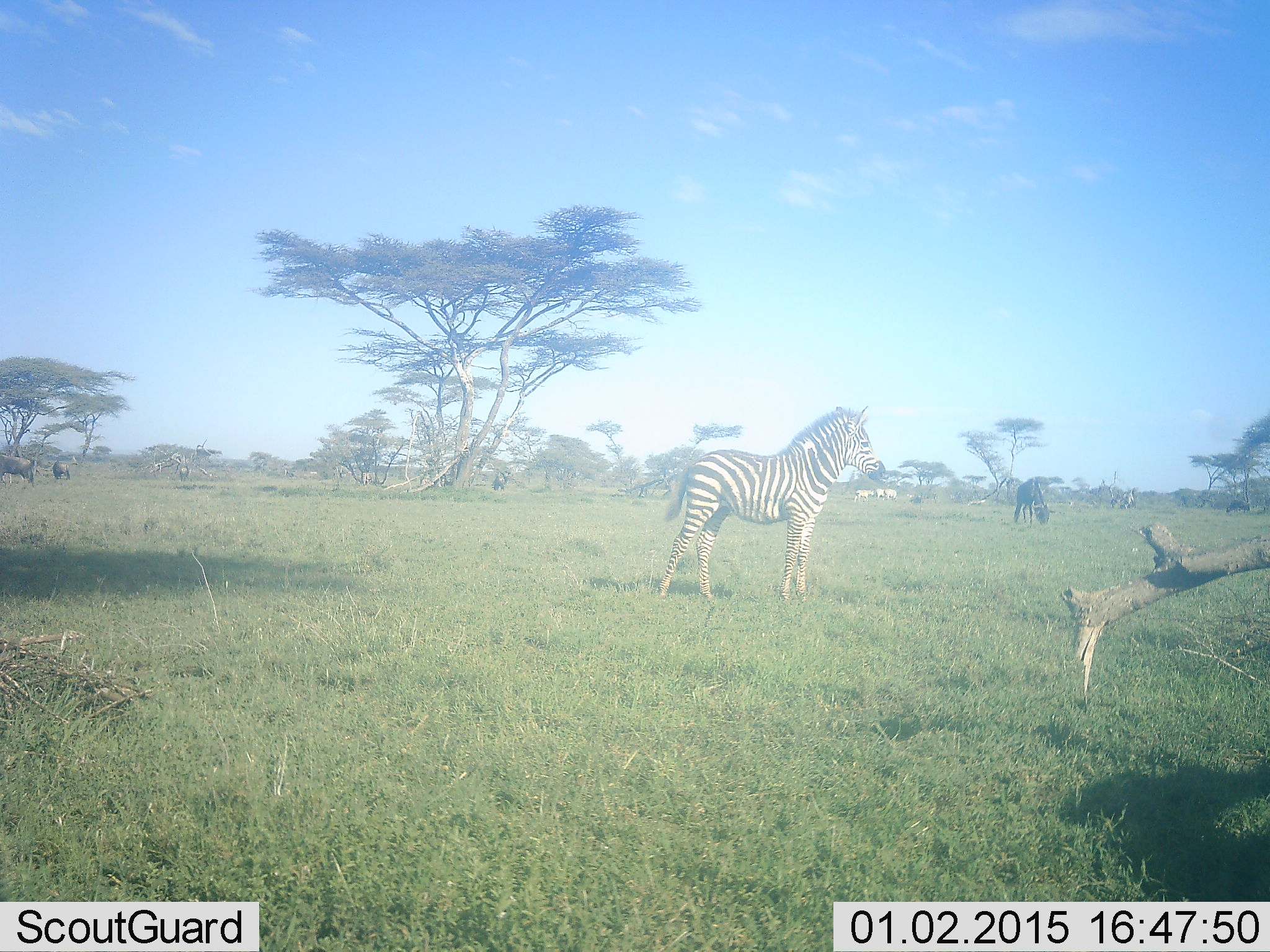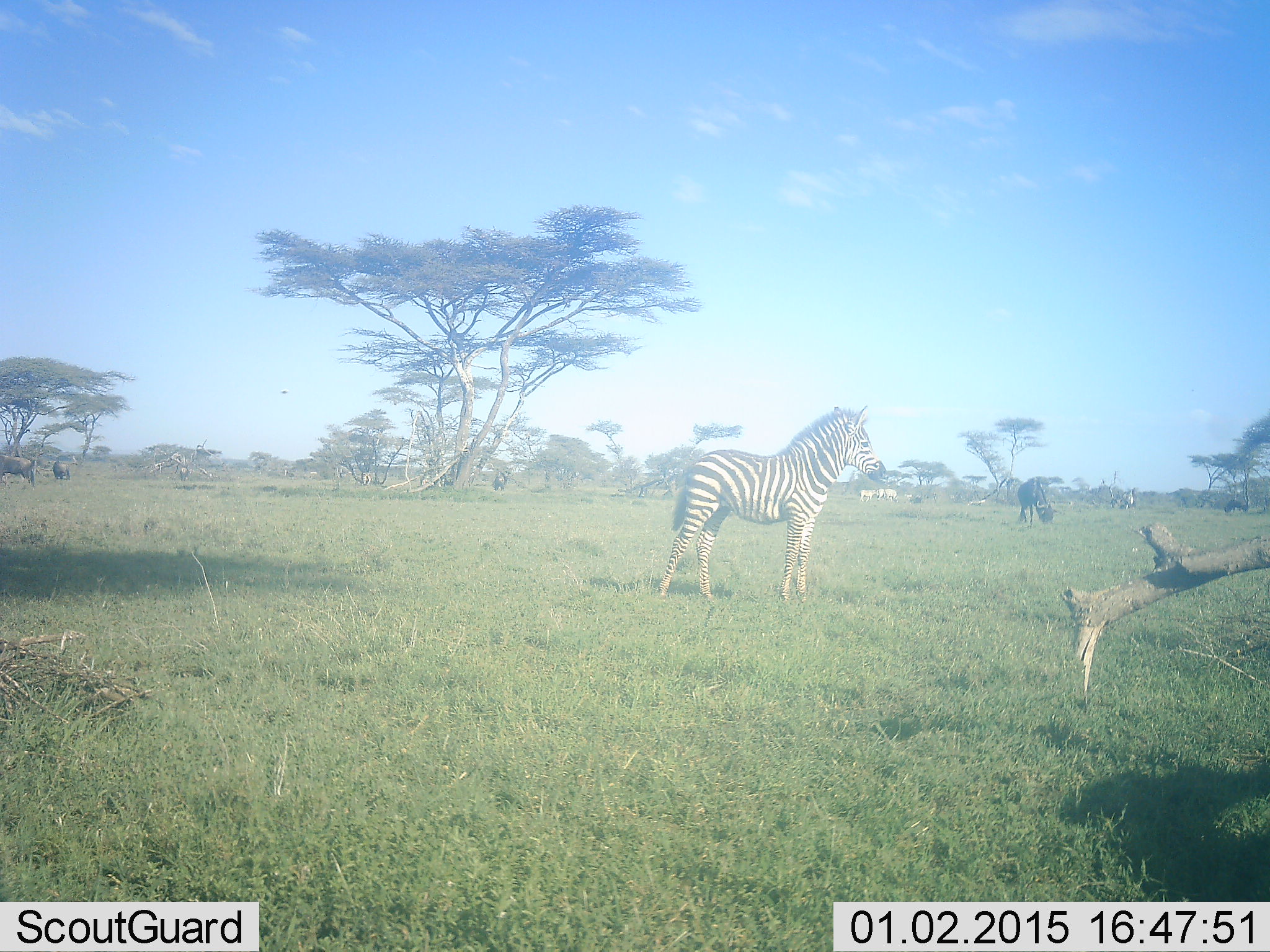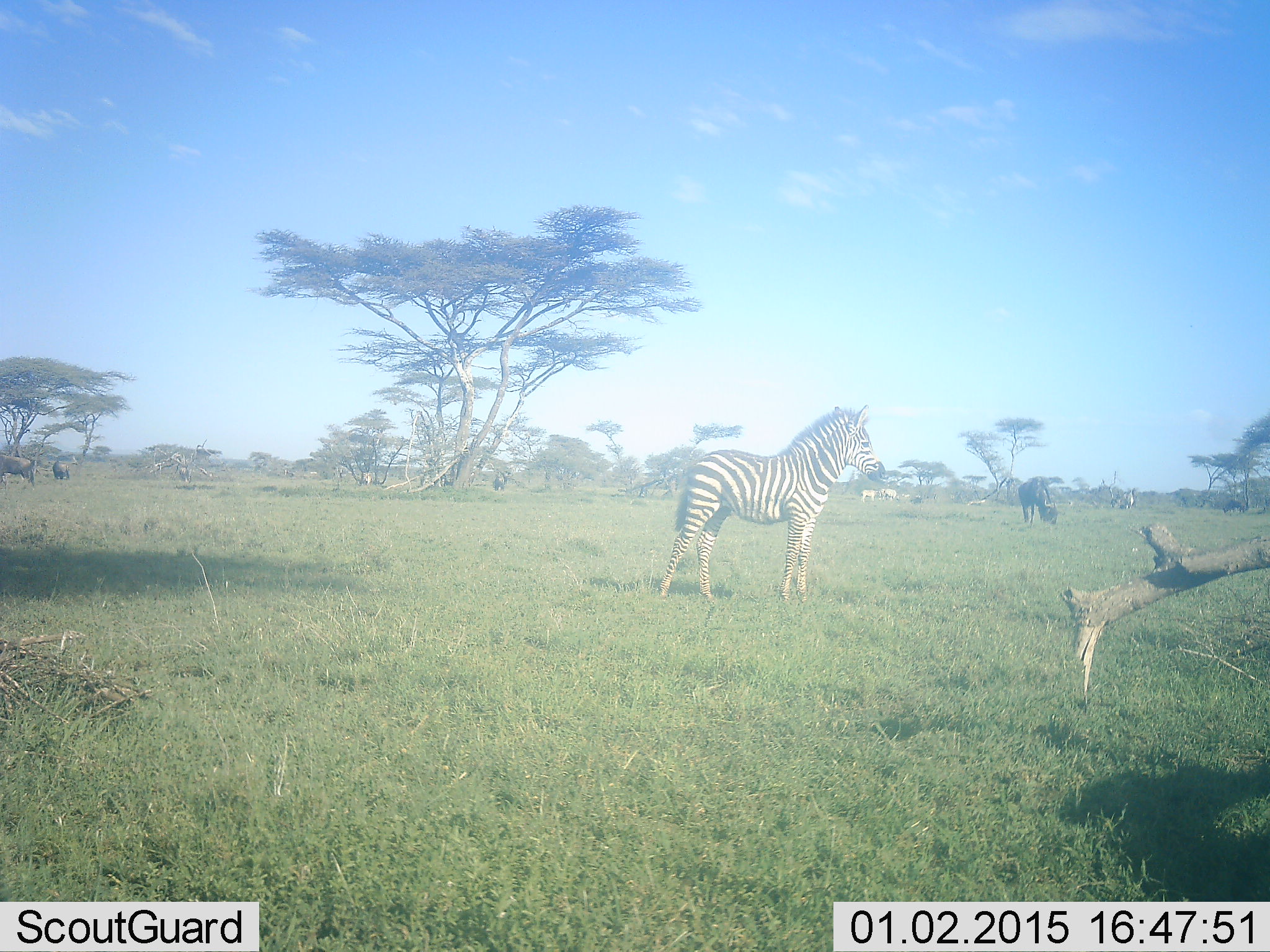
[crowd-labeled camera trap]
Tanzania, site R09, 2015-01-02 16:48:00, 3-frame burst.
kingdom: Animalia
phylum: Chordata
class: Mammalia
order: Artiodactyla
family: Bovidae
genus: Connochaetes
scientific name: Connochaetes taurinus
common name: blue wildebeest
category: wildebeest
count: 4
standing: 64%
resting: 0%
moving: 18%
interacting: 0%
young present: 0%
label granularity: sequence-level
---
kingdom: Animalia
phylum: Chordata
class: Mammalia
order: Perissodactyla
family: Equidae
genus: Equus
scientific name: Equus quagga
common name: plains zebra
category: zebra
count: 1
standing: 88%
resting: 6%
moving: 12%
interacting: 0%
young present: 12%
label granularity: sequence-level